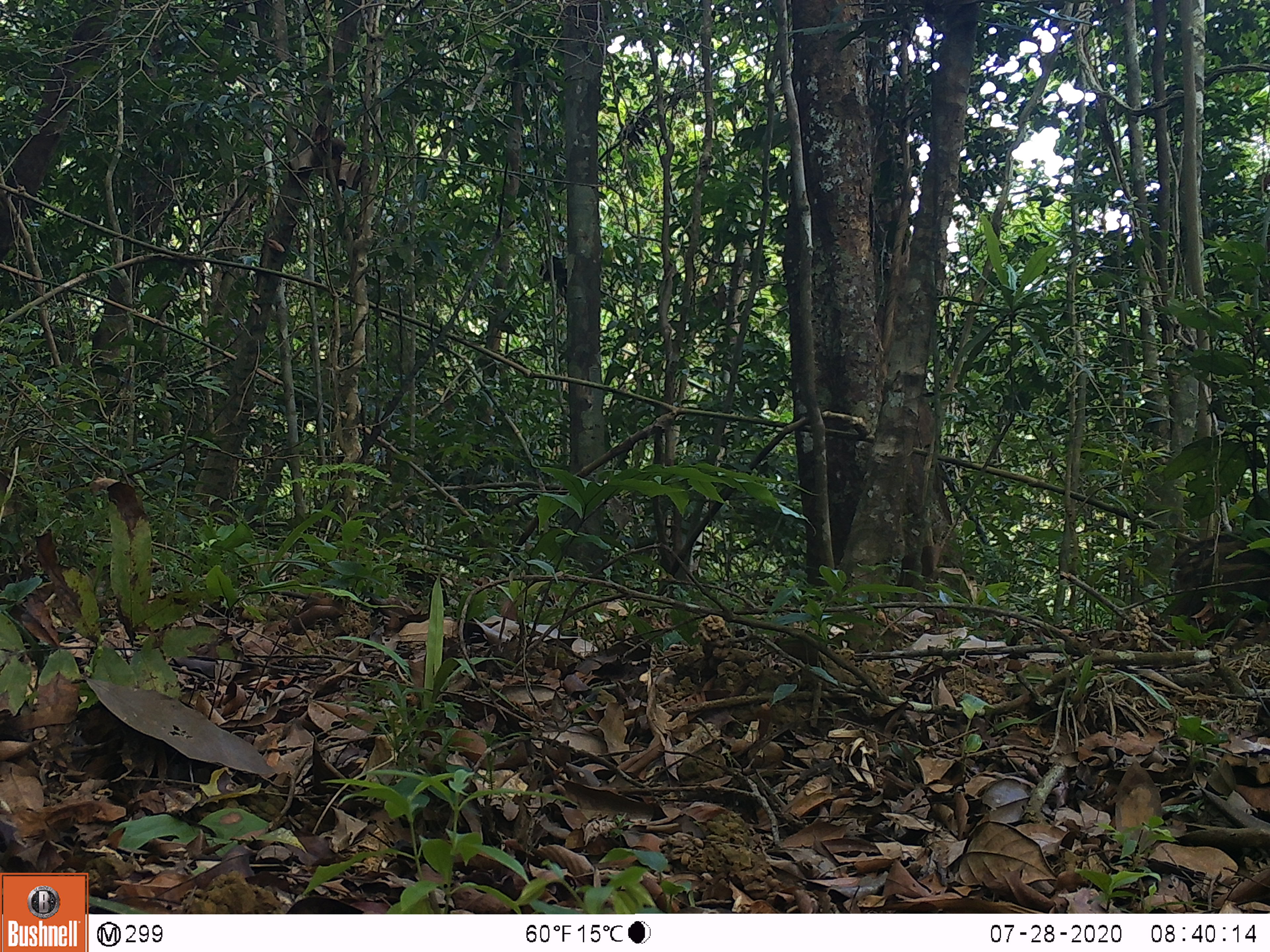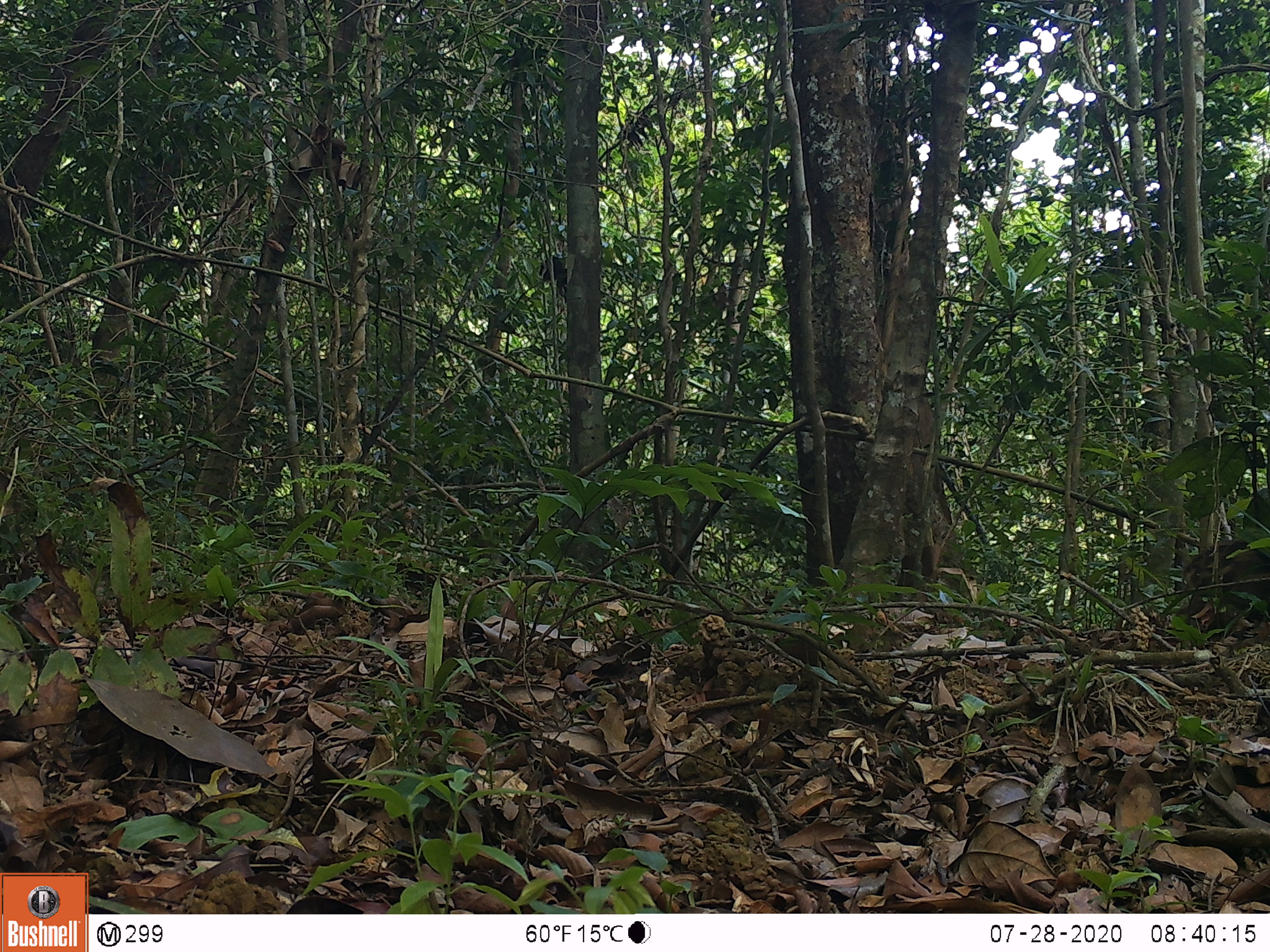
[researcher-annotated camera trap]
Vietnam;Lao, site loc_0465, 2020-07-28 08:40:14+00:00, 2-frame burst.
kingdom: Animalia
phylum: Chordata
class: Mammalia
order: Artiodactyla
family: Suidae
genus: Sus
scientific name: Sus scrofa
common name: eurasian wild pig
Eurasian wild pig (Sus scrofa). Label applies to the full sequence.